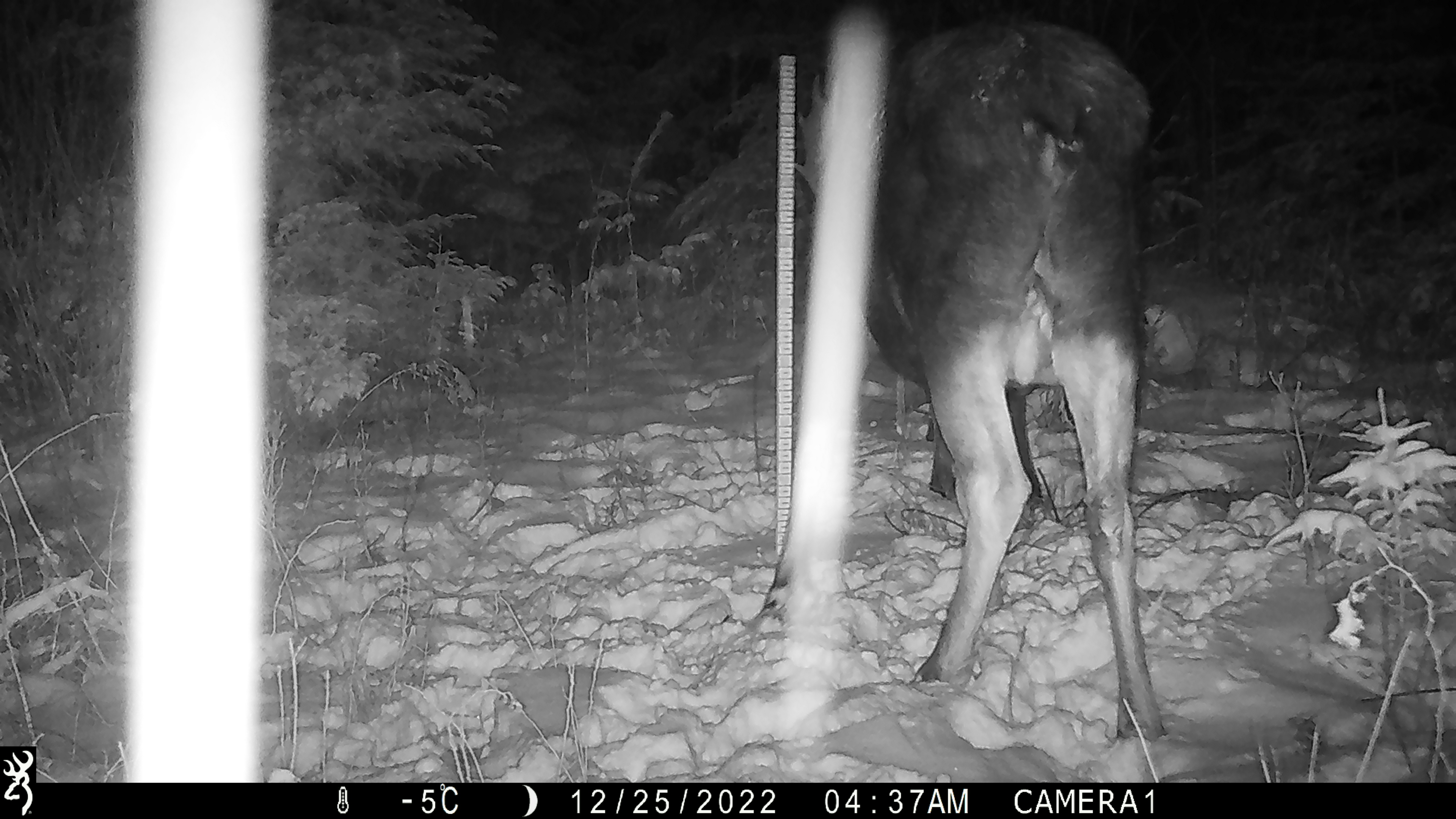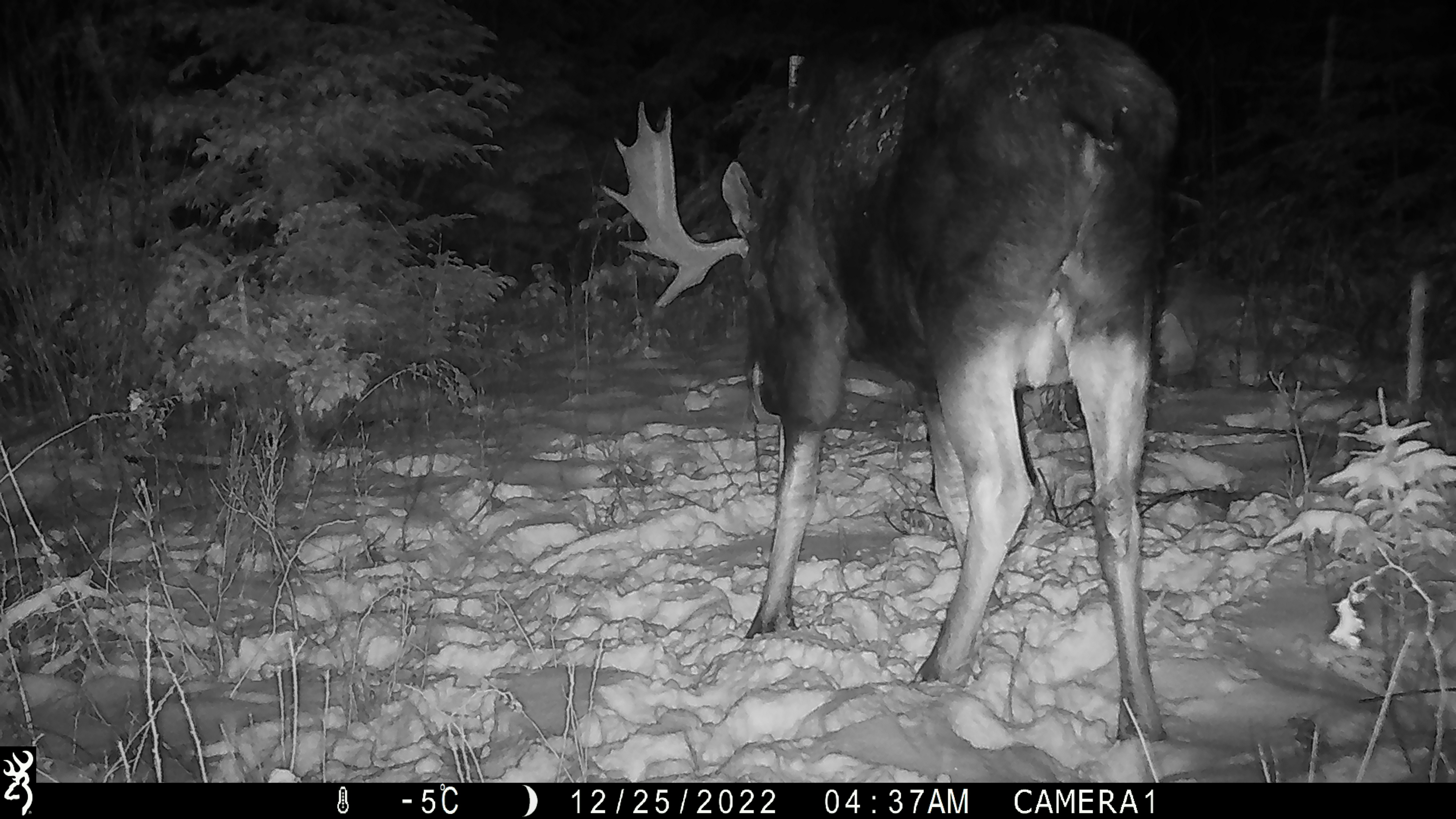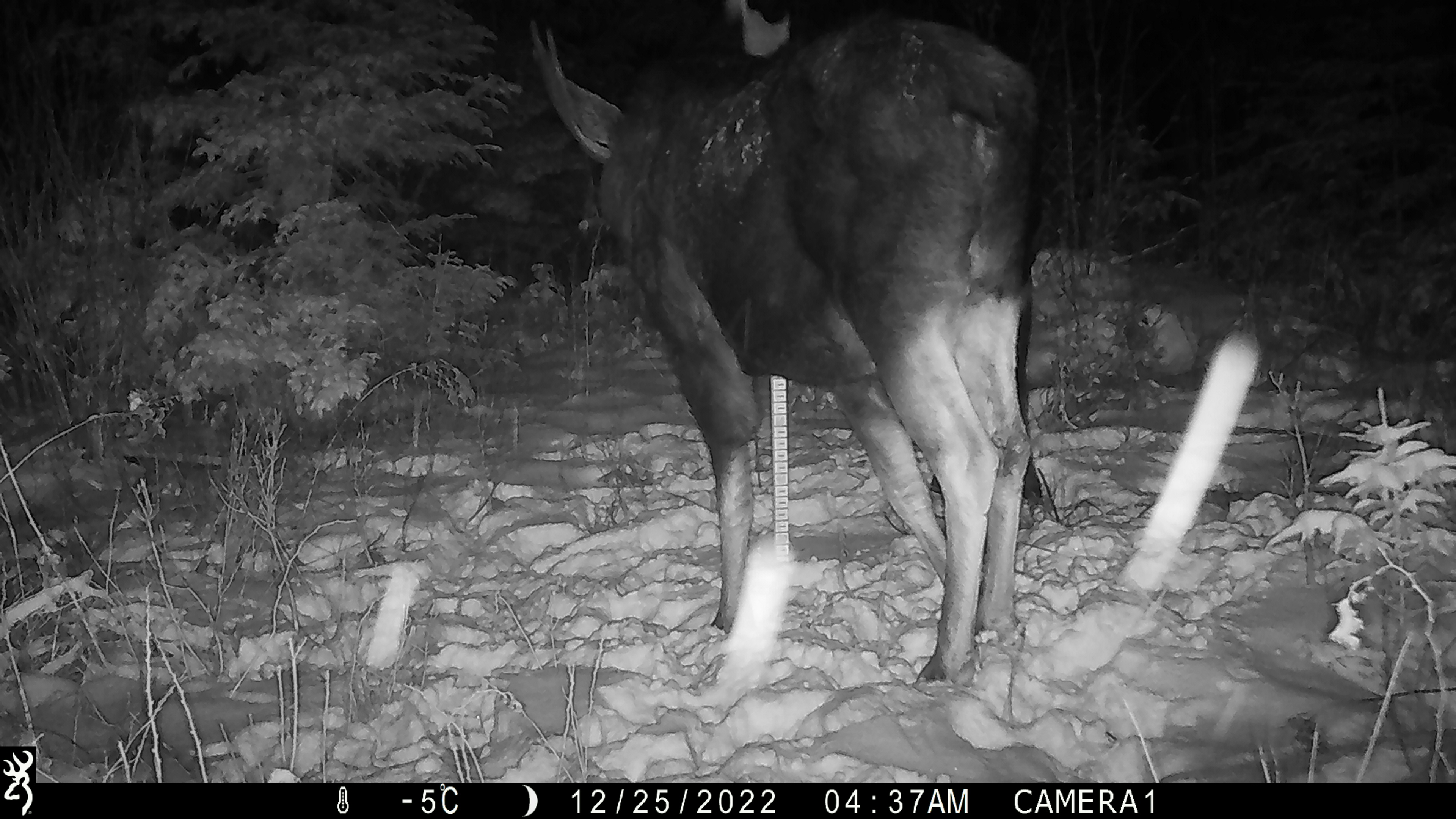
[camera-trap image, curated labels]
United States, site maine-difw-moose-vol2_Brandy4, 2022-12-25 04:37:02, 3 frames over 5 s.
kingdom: Animalia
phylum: Chordata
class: Mammalia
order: Artiodactyla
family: Cervidae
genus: Alces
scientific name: Alces alces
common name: moose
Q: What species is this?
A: Moose (Alces alces).